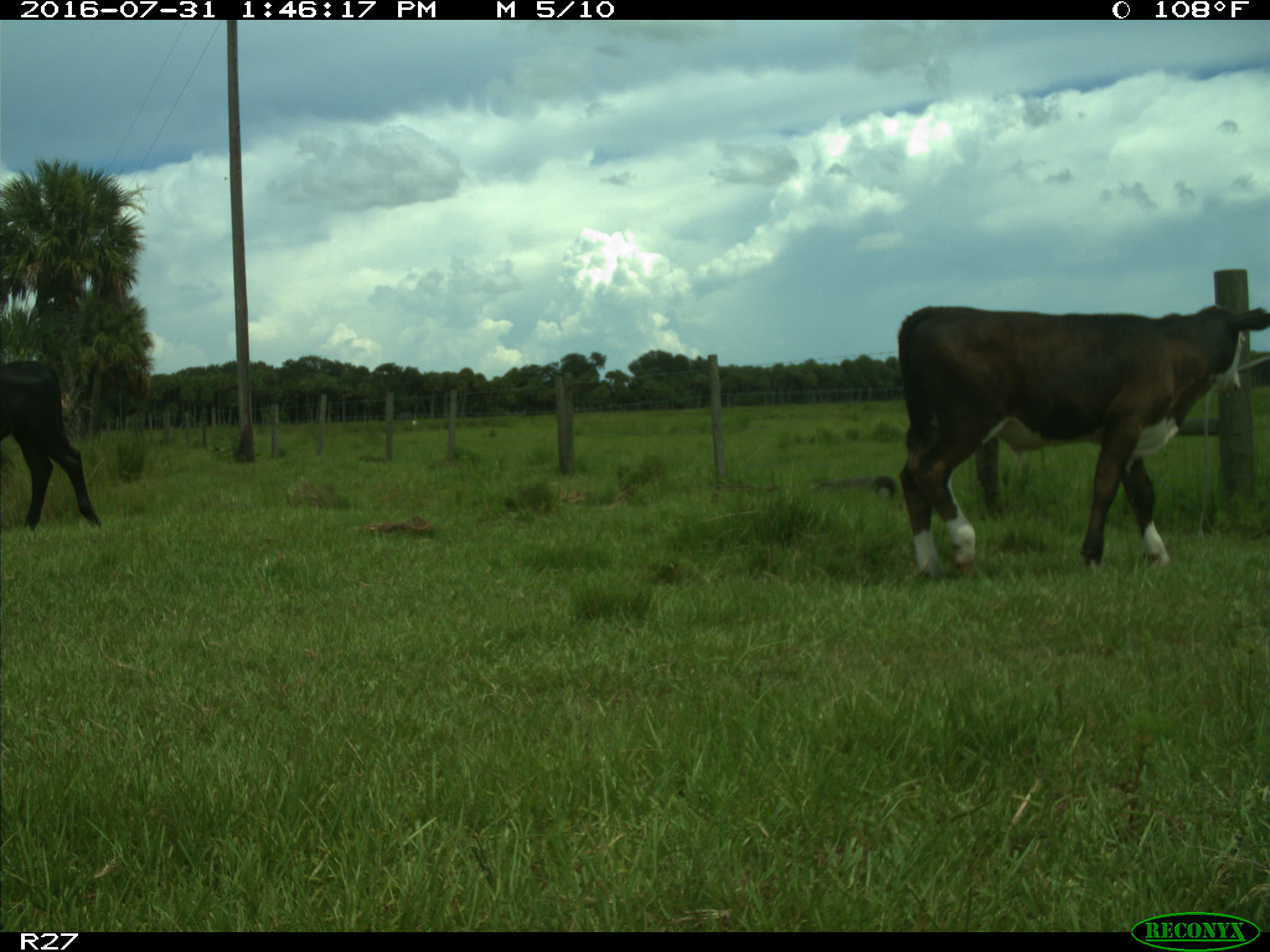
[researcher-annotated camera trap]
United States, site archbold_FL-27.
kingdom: Animalia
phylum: Chordata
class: Mammalia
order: Artiodactyla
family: Bovidae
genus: Bos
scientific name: Bos taurus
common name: domestic cow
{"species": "Bos taurus (domestic cow)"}